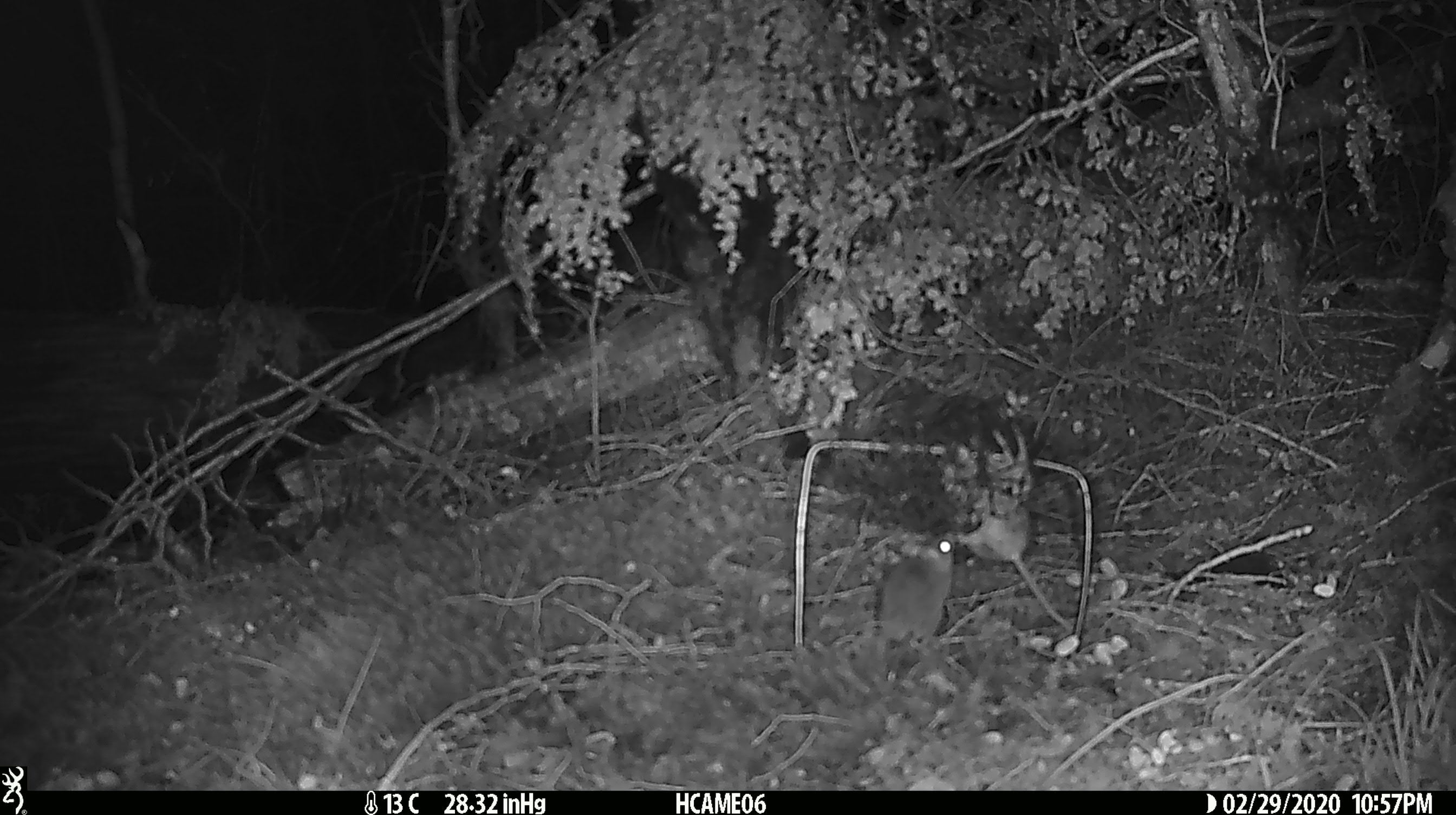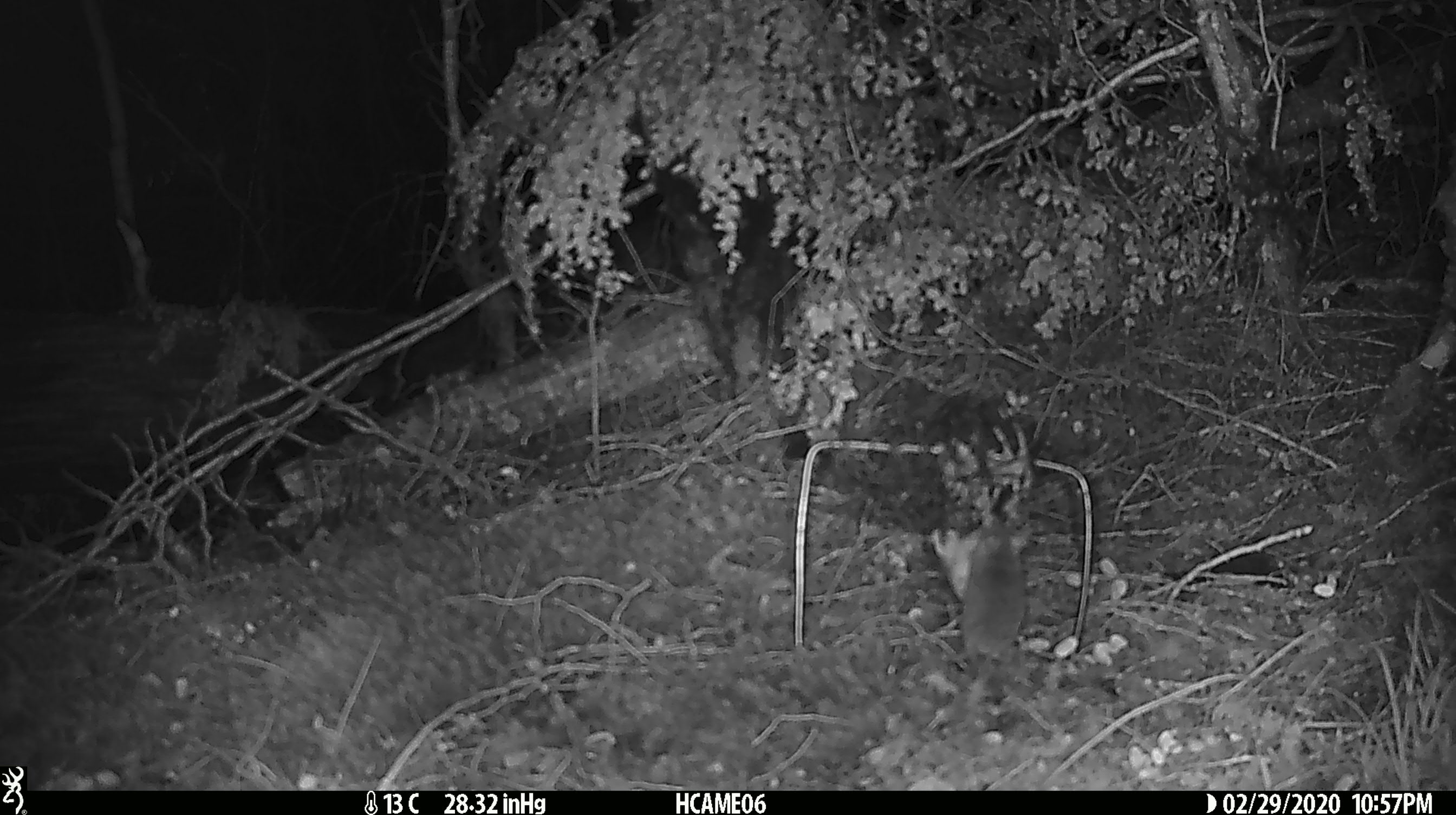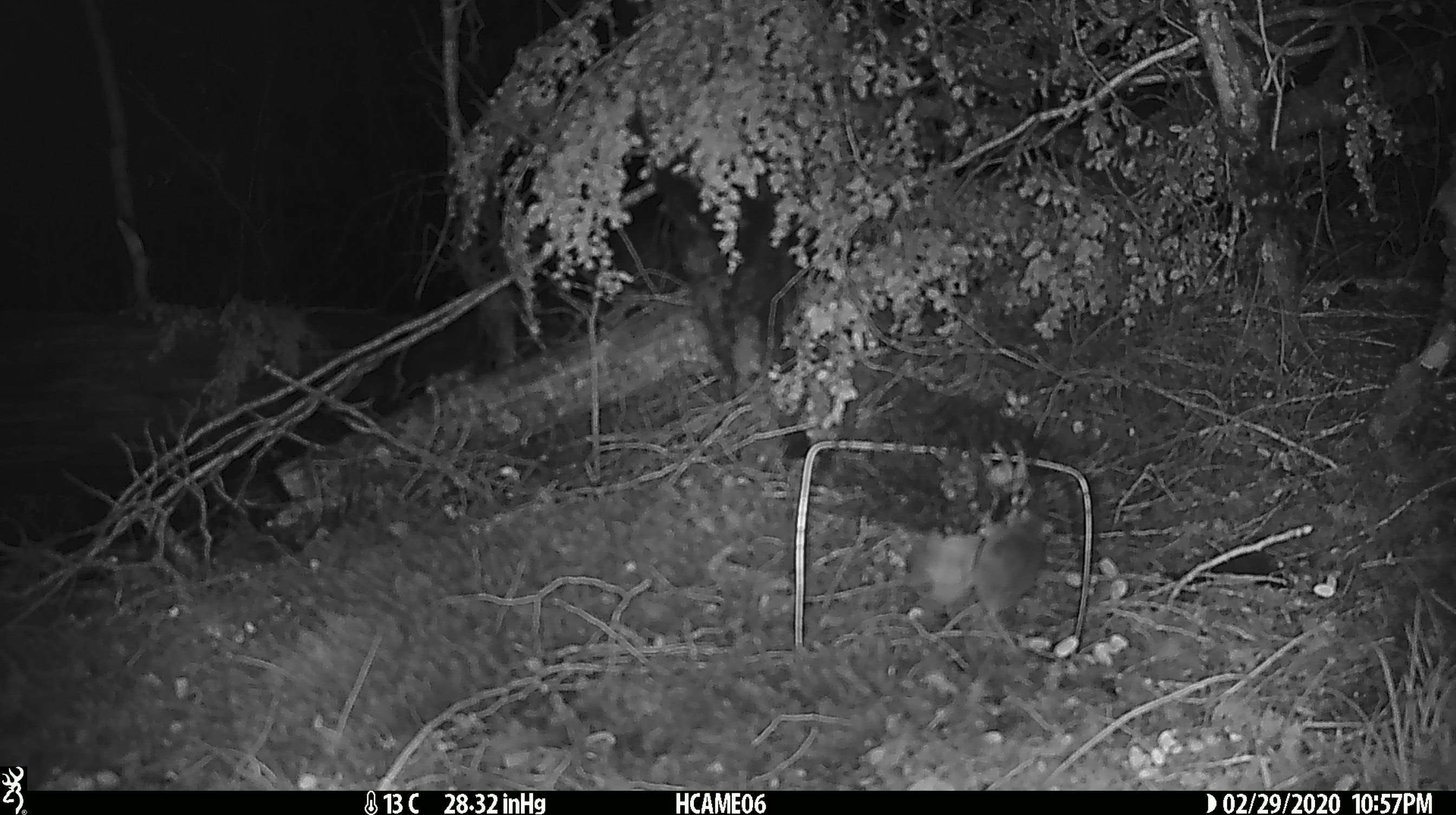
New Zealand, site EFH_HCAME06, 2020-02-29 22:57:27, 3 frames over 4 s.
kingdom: Animalia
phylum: Chordata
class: Mammalia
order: Rodentia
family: Muridae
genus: Mus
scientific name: Mus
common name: mouse